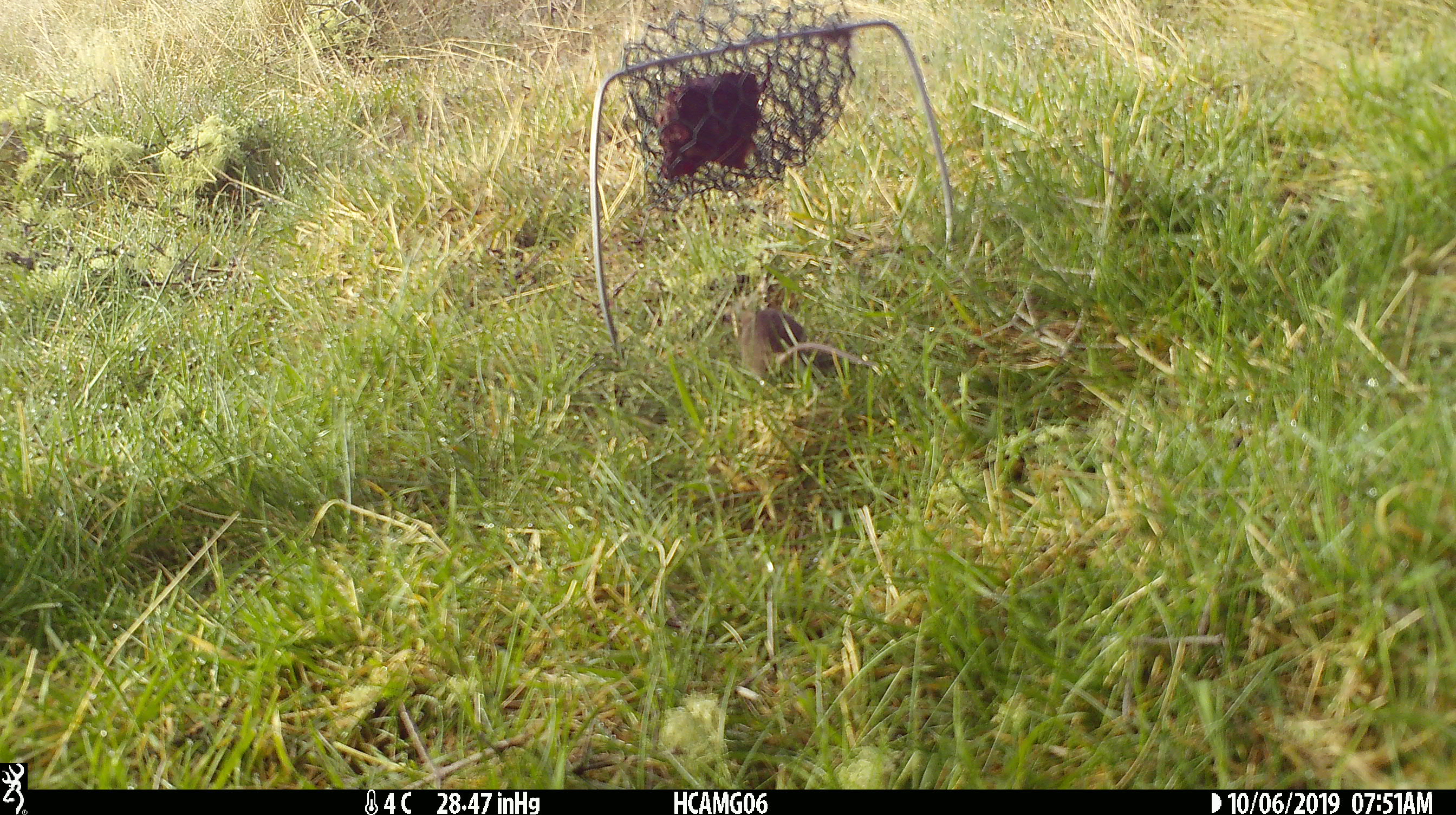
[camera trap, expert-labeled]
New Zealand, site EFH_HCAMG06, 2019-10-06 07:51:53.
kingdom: Animalia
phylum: Chordata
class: Mammalia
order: Rodentia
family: Muridae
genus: Mus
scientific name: Mus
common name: mouse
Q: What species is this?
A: Mouse (Mus).